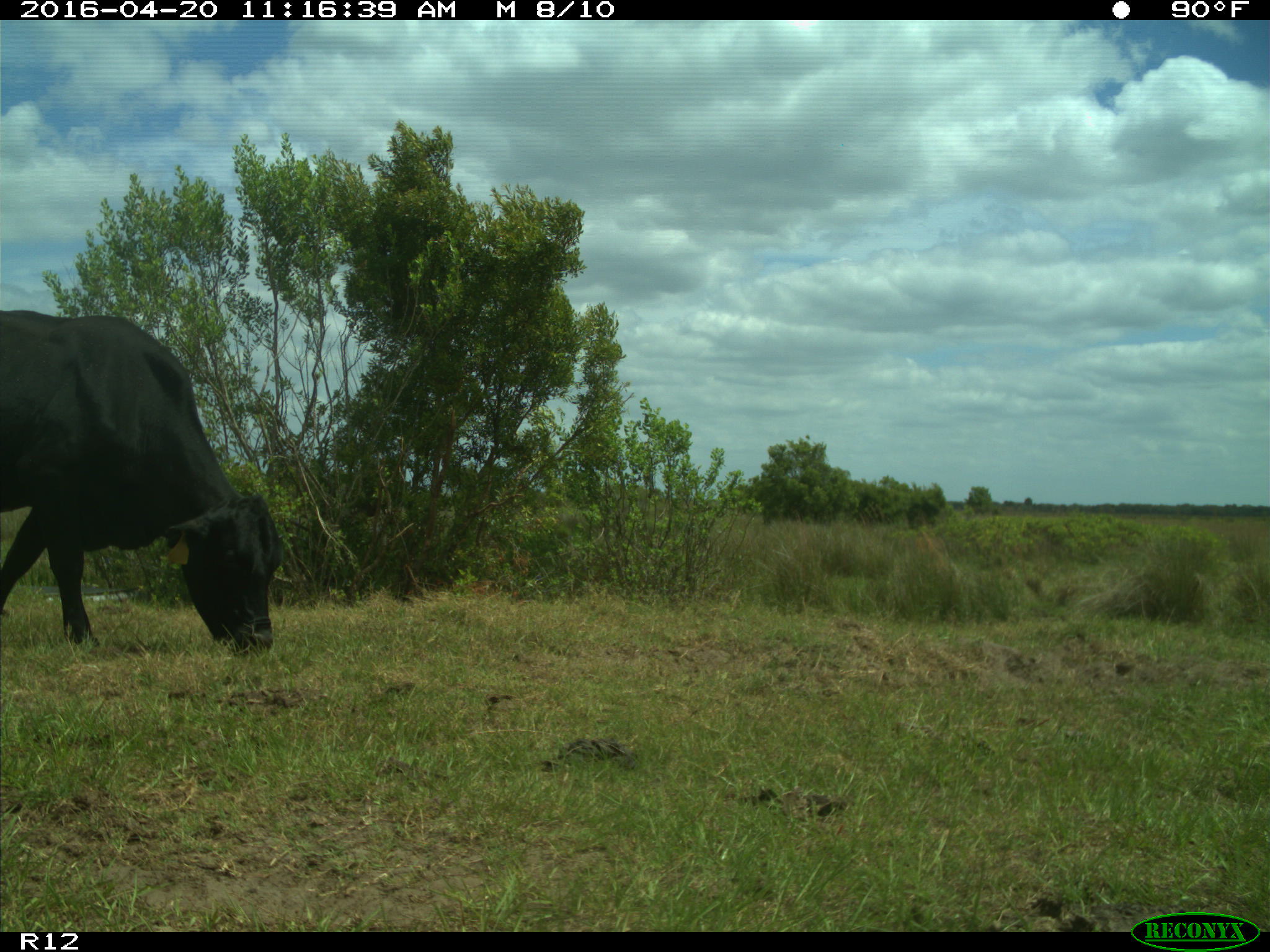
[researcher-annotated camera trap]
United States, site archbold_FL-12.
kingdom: Animalia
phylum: Chordata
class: Mammalia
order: Artiodactyla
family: Bovidae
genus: Bos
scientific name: Bos taurus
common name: domestic cow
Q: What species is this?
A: Bos taurus (domestic cow).